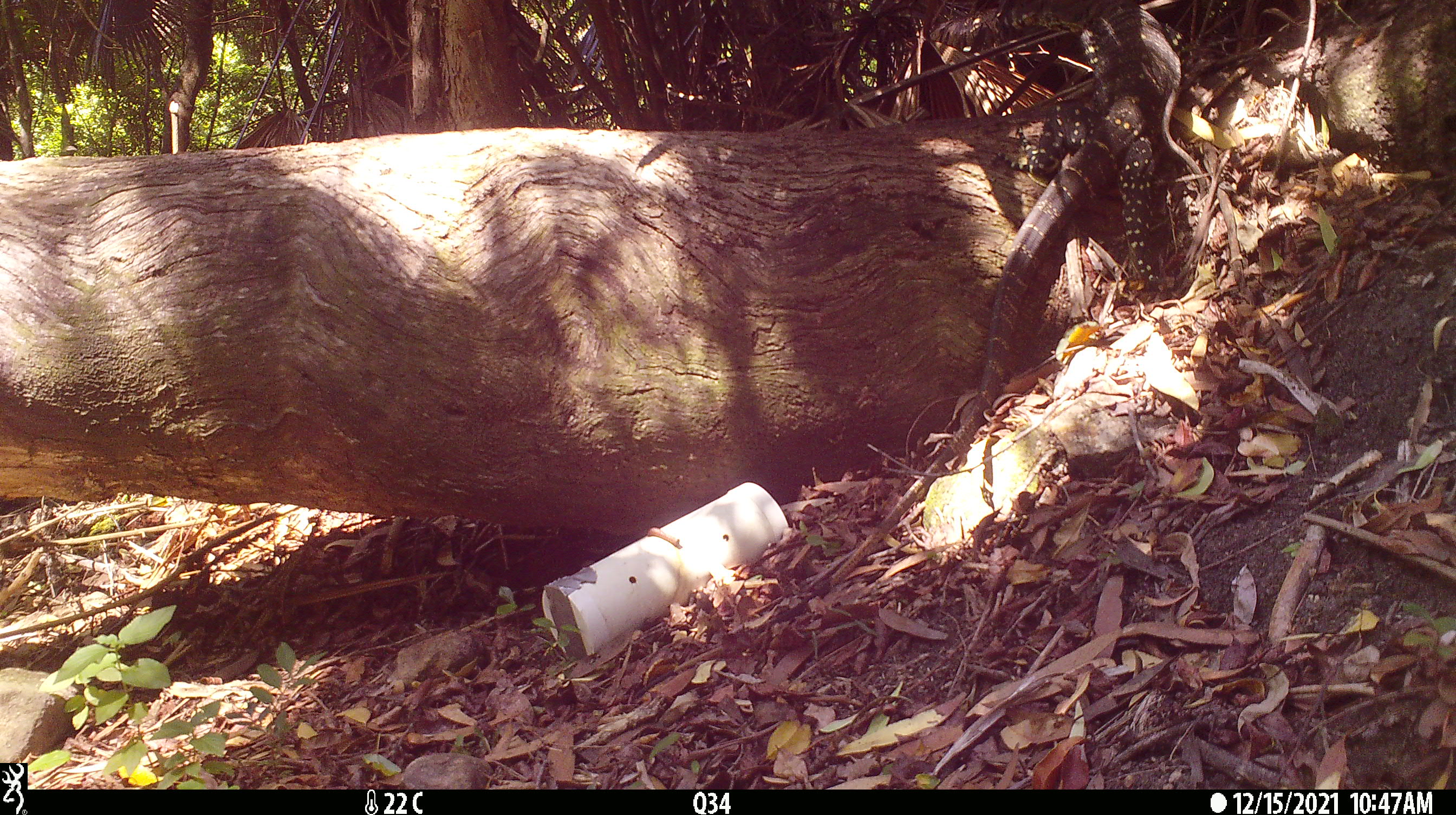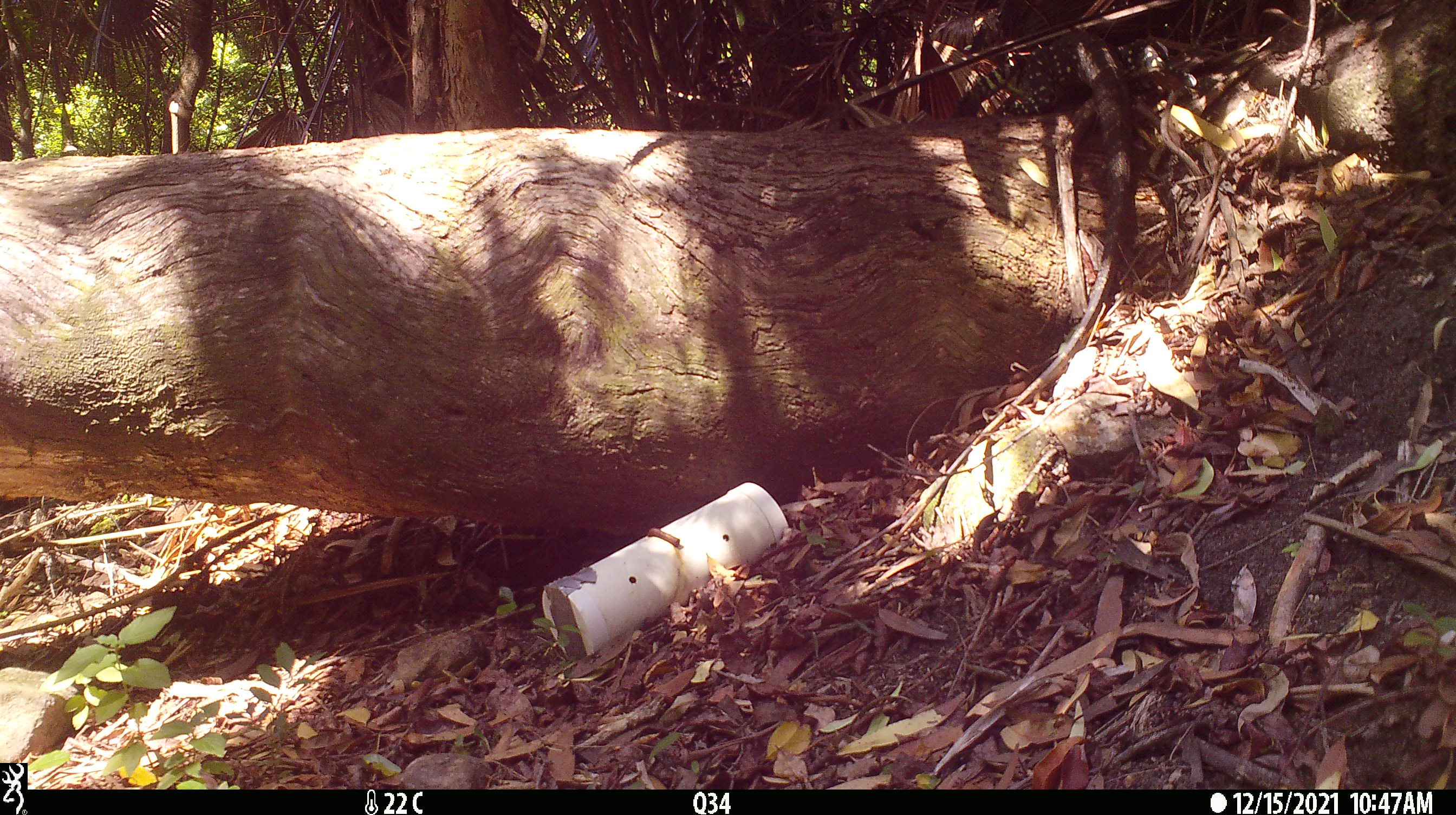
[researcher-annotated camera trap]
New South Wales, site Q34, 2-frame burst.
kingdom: Animalia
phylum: Chordata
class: Reptilia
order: Squamata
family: Varanidae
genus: Varanus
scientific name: Varanus varius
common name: lace monitor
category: goanna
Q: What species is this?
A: Goanna (lace monitor) (Varanus varius).